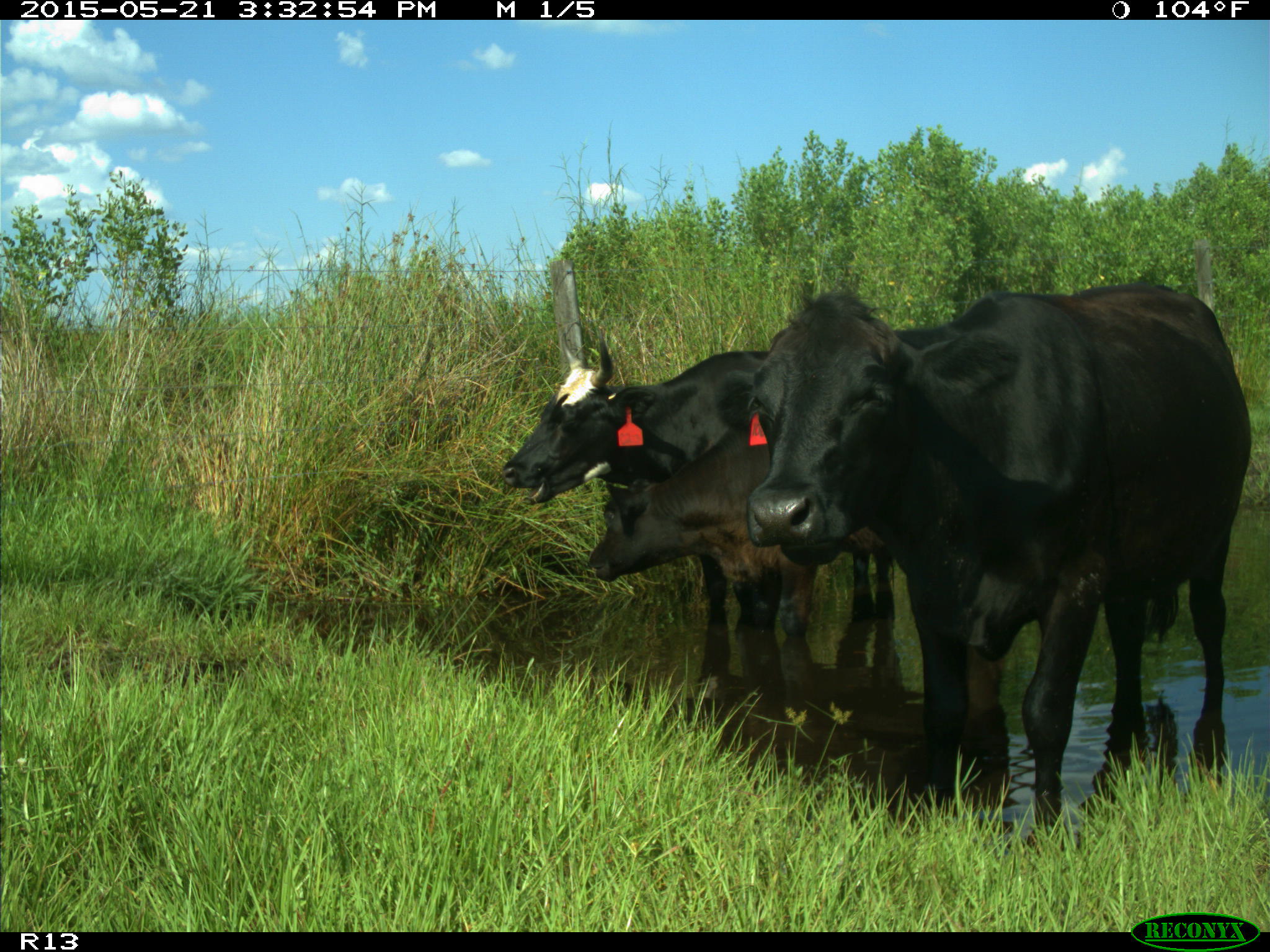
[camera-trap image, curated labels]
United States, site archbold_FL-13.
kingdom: Animalia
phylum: Chordata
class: Mammalia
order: Artiodactyla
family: Bovidae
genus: Bos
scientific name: Bos taurus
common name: domestic cow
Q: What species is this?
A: Bos taurus (domestic cow).